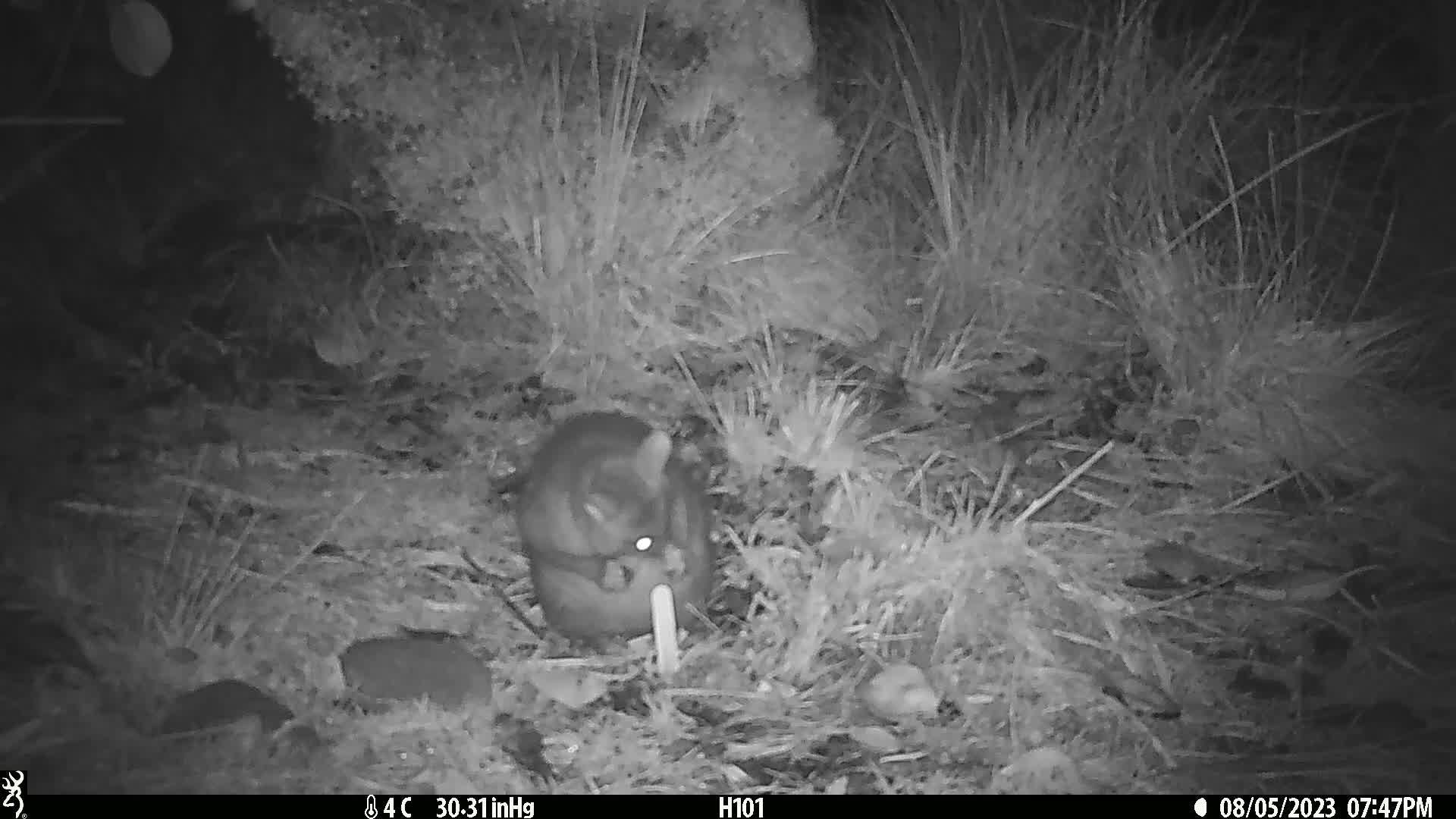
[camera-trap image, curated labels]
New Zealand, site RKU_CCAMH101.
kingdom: Animalia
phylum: Chordata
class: Mammalia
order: Diprotodontia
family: Phalangeridae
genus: Trichosurus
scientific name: Trichosurus vulpecula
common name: common brushtail possum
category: possum